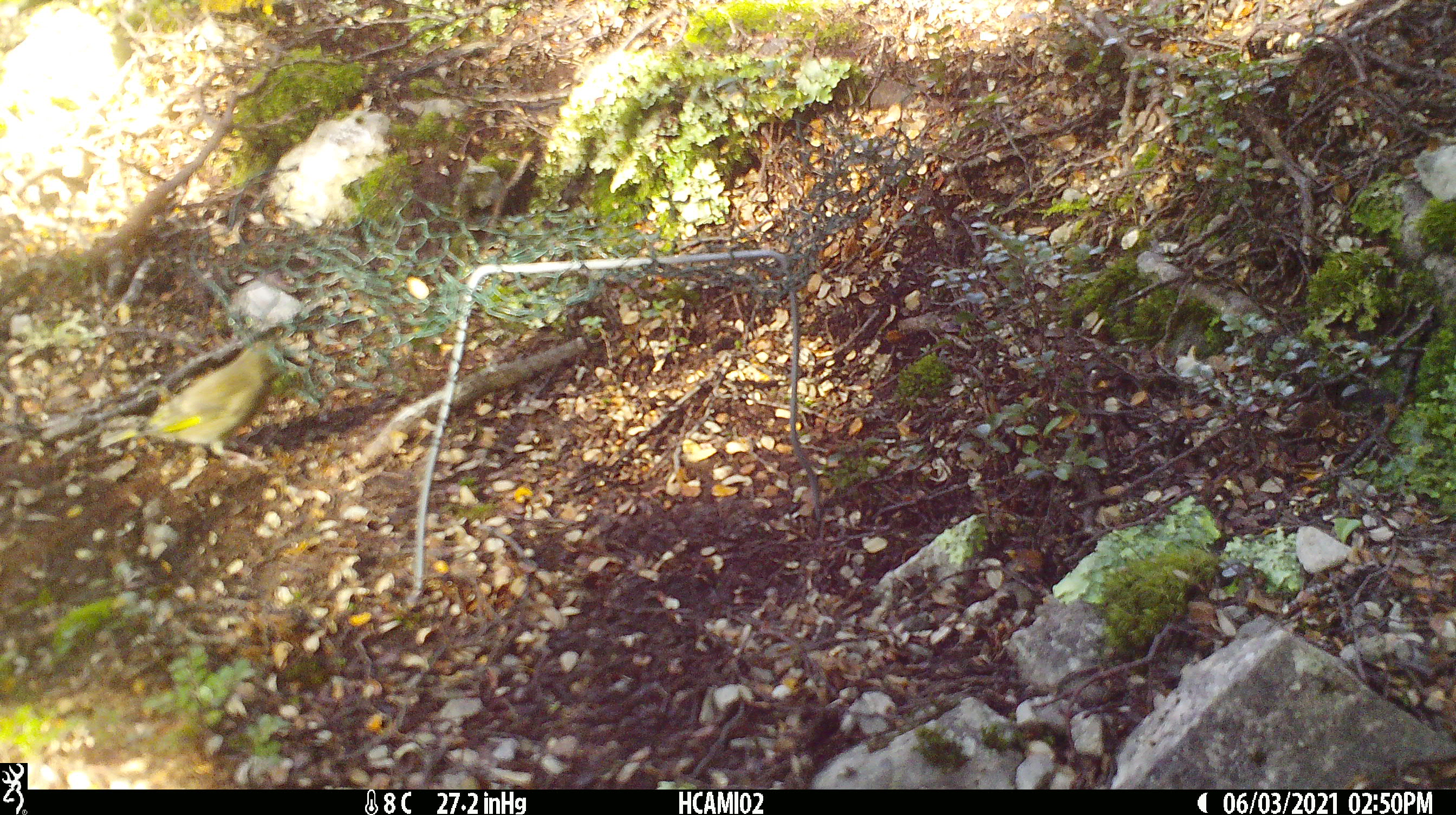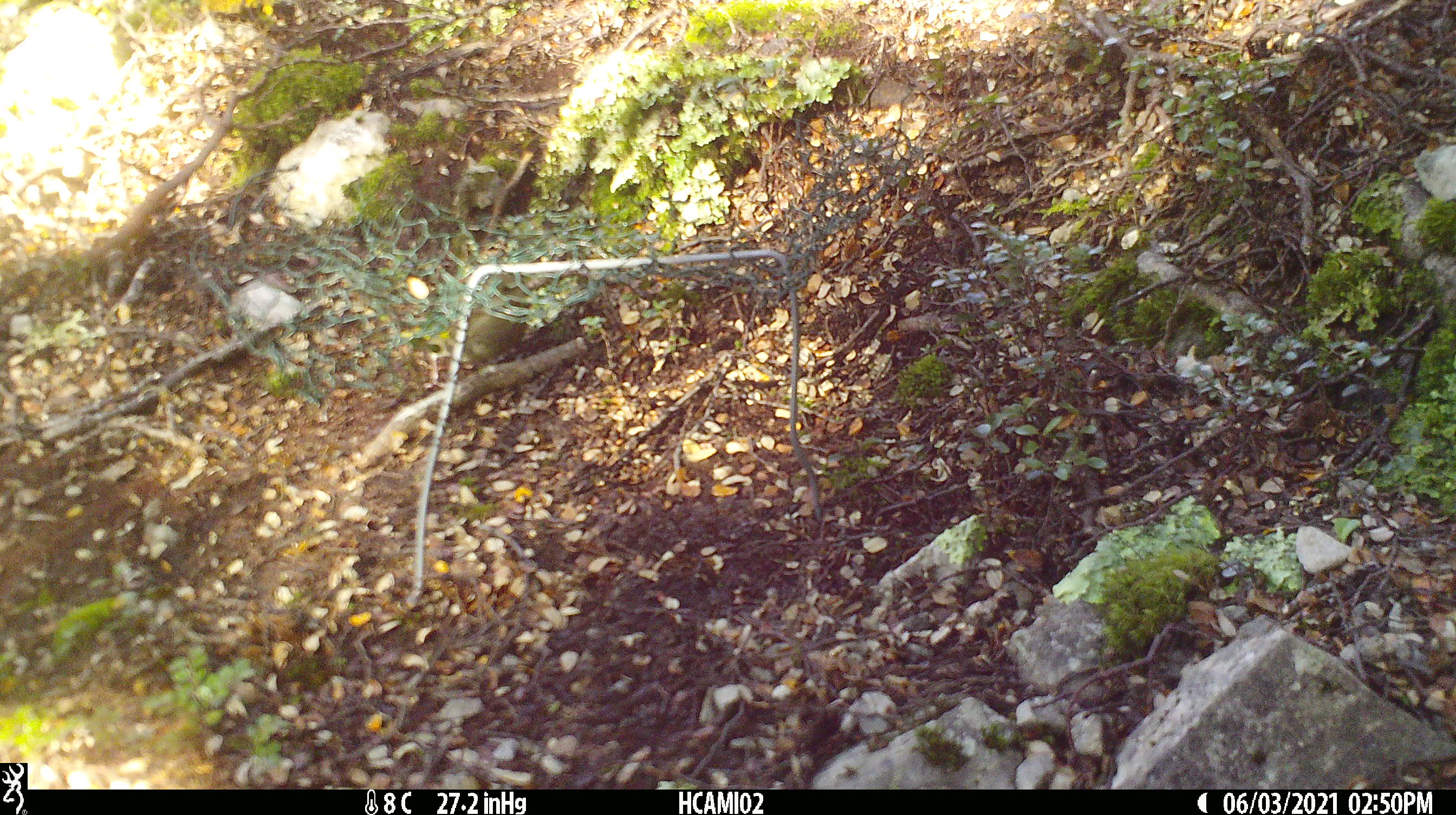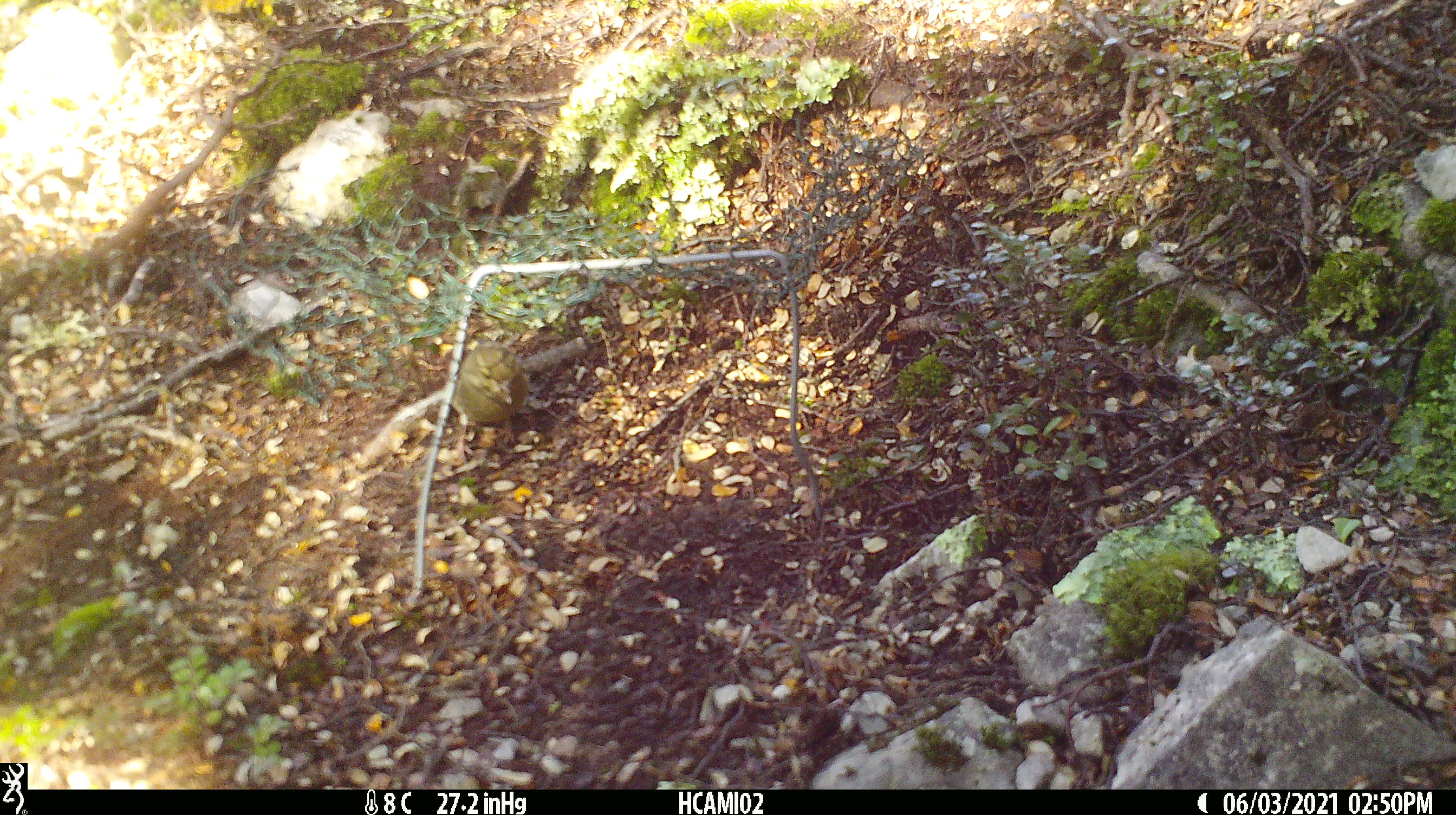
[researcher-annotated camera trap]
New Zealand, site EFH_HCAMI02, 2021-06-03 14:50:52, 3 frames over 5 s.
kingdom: Animalia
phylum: Chordata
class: Aves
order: Passeriformes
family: Fringillidae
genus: Chloris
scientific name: Chloris chloris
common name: greenfinch